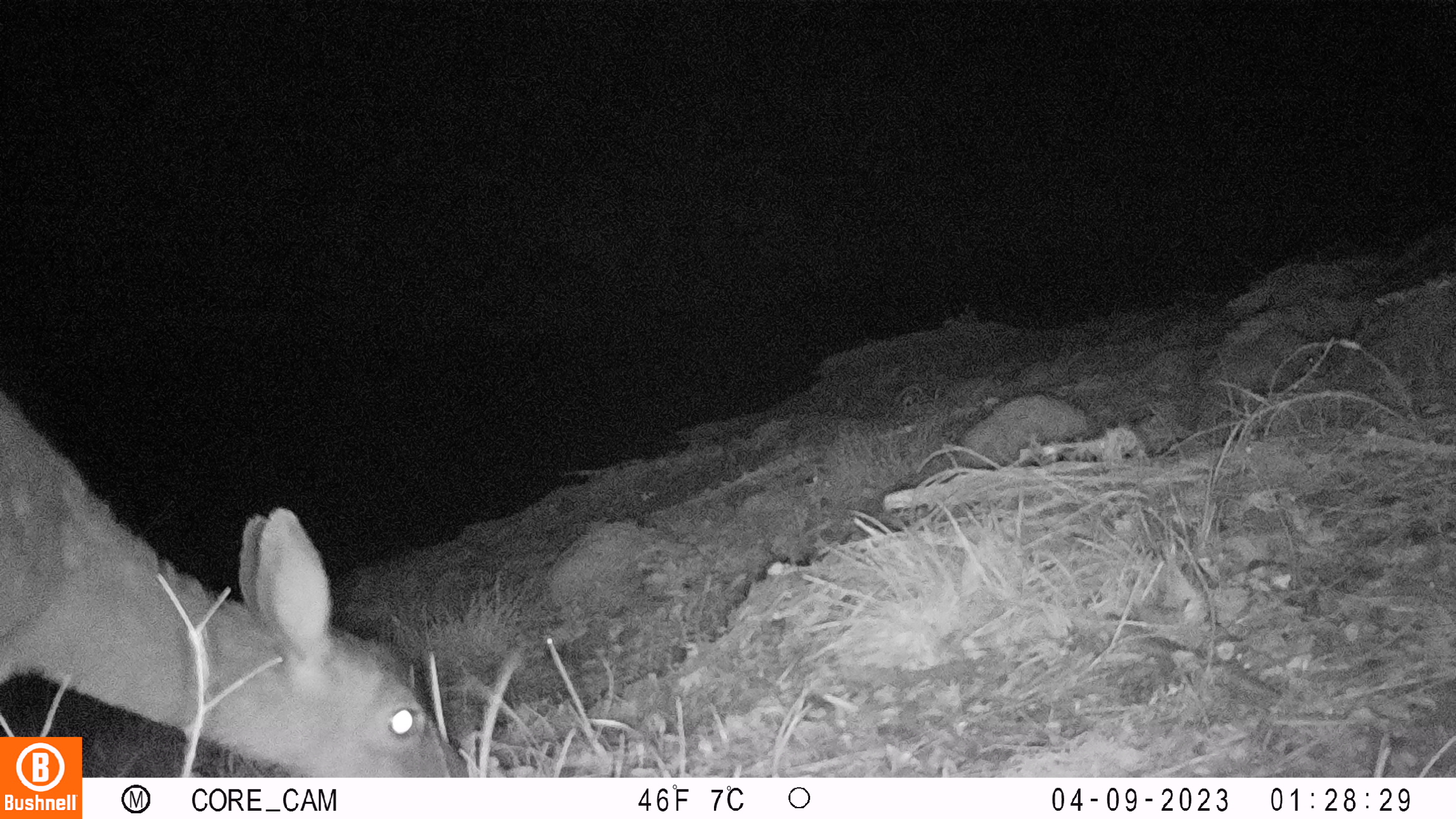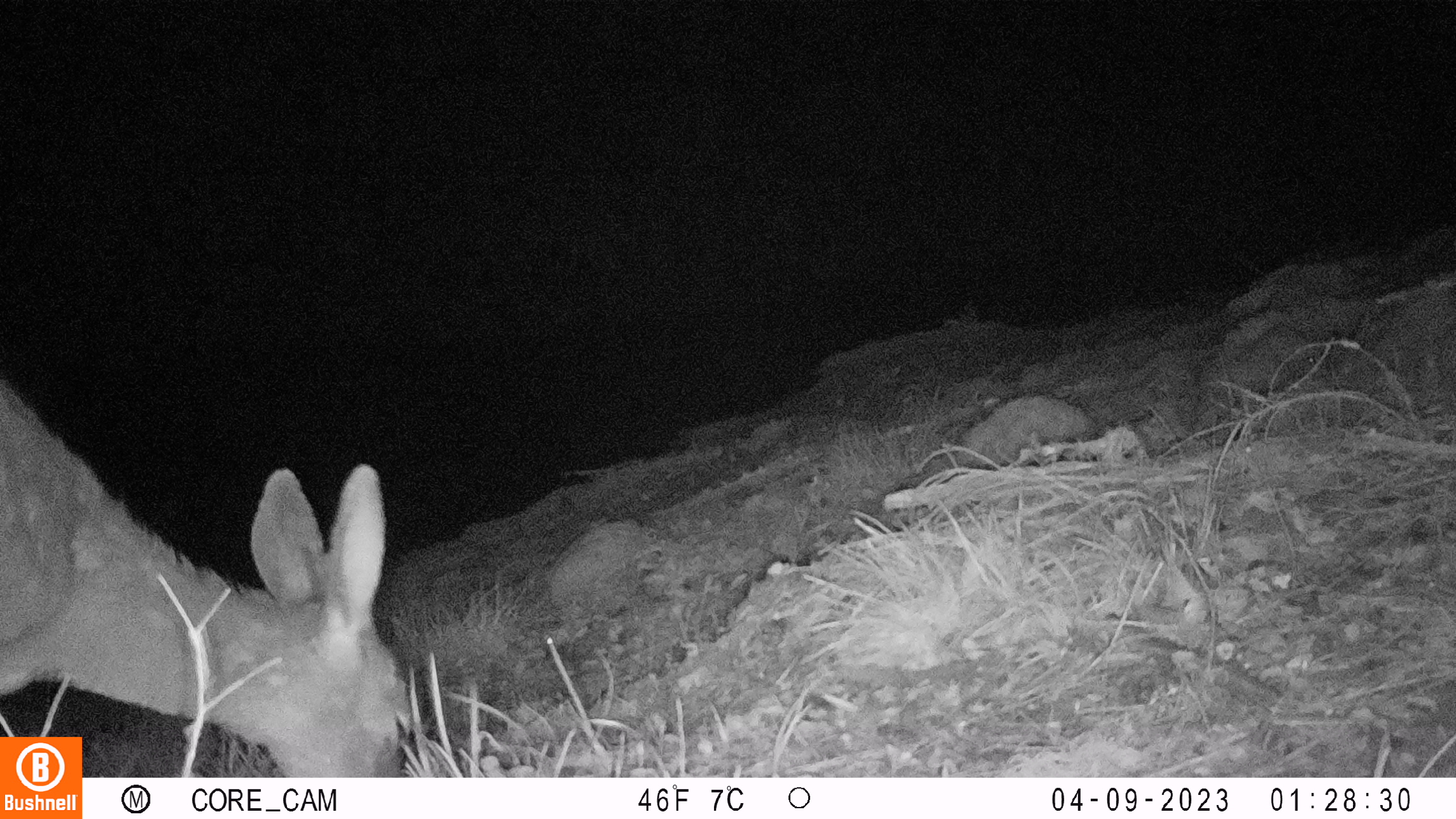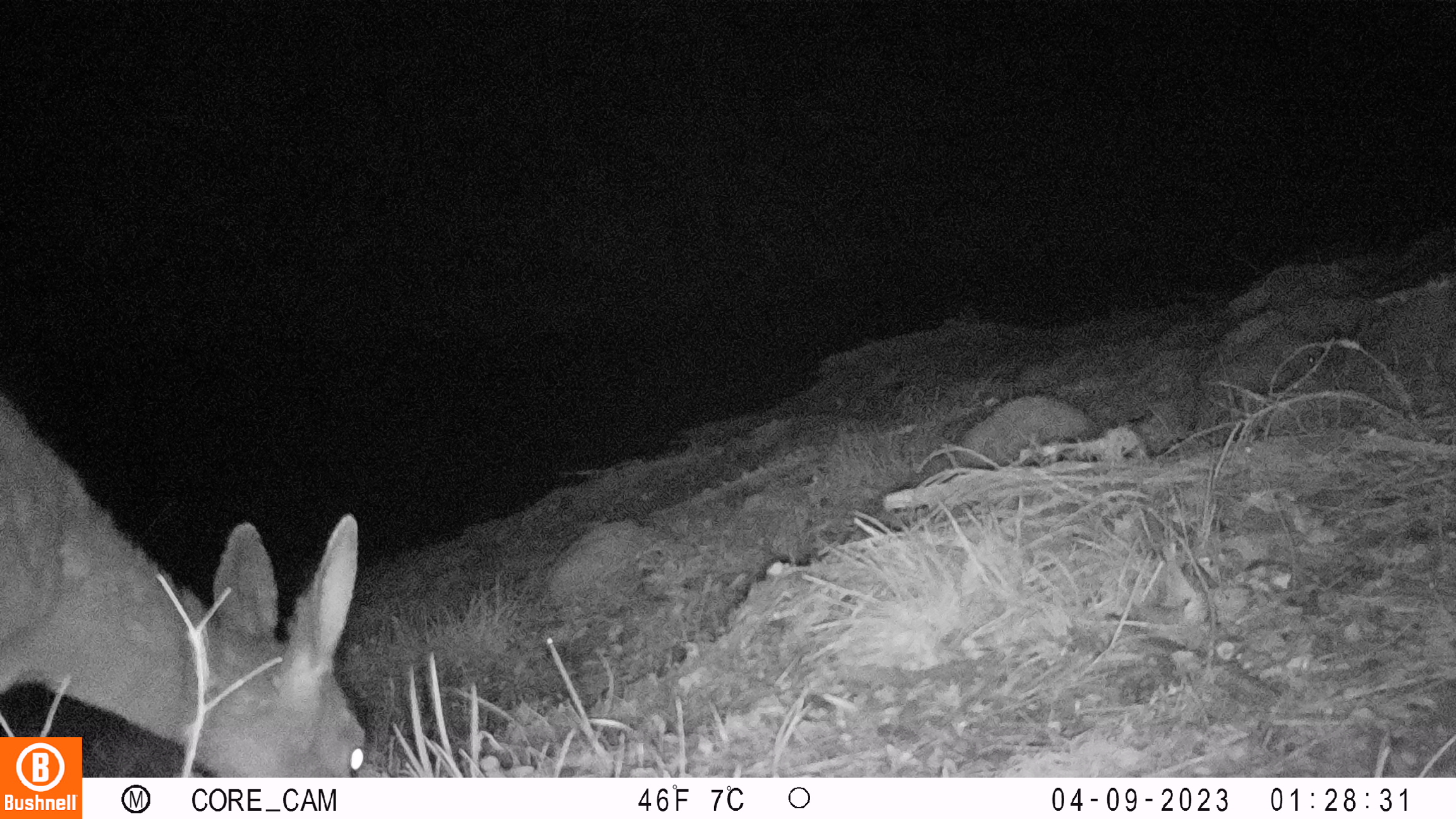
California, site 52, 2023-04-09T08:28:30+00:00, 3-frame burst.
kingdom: Animalia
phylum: Chordata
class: Mammalia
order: Artiodactyla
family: Cervidae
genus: Odocoileus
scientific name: Odocoileus hemionus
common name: mule deer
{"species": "mule deer (Odocoileus hemionus)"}